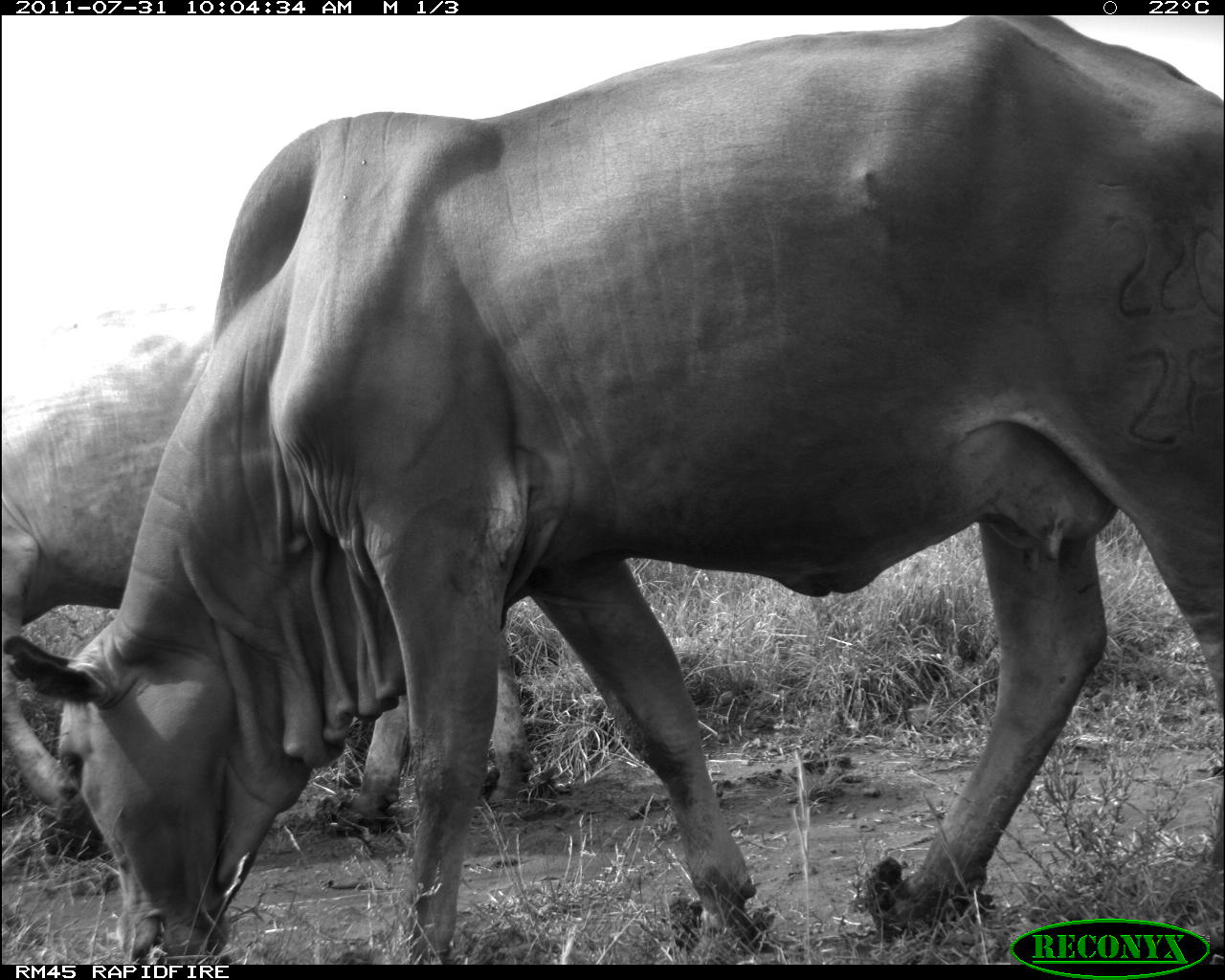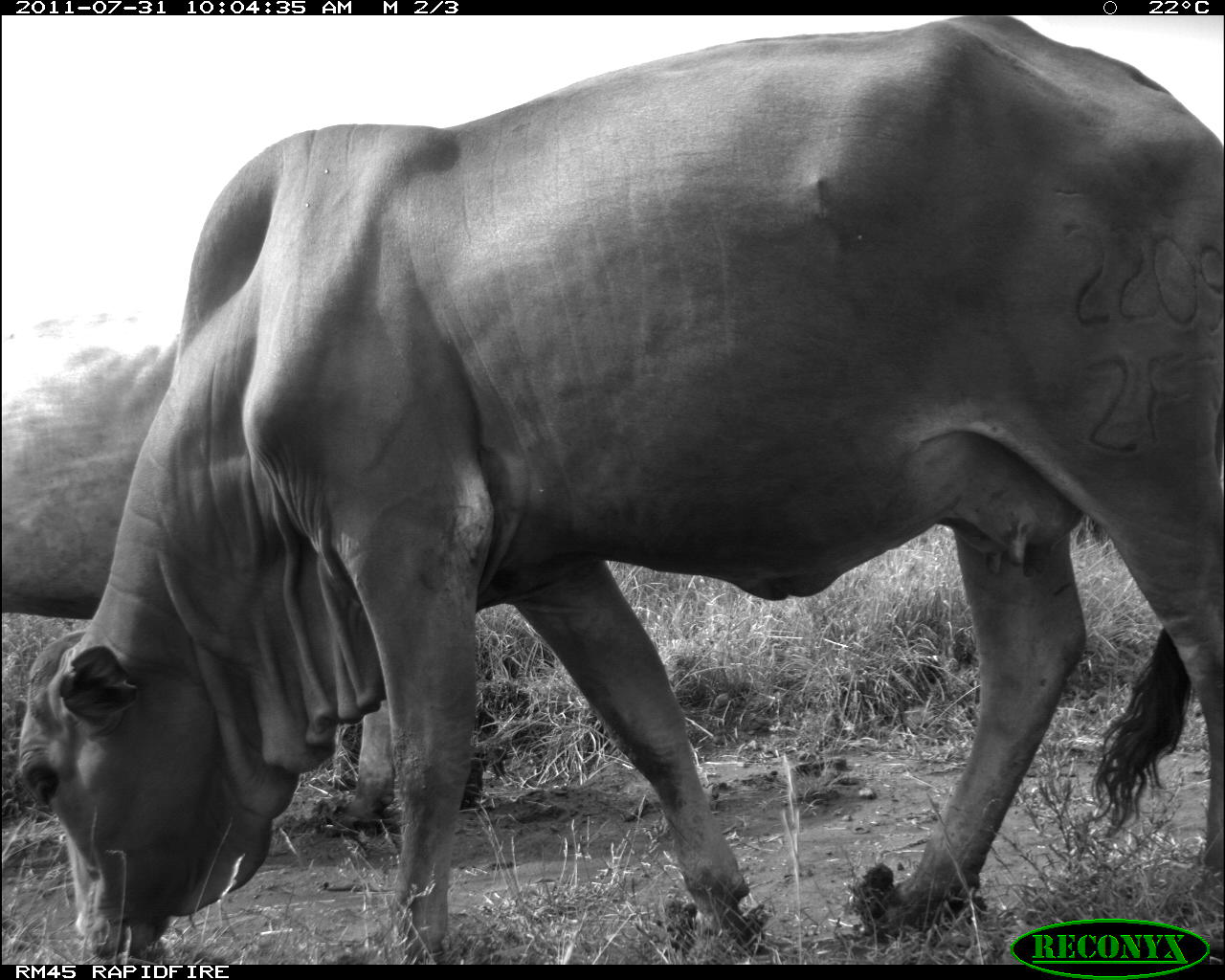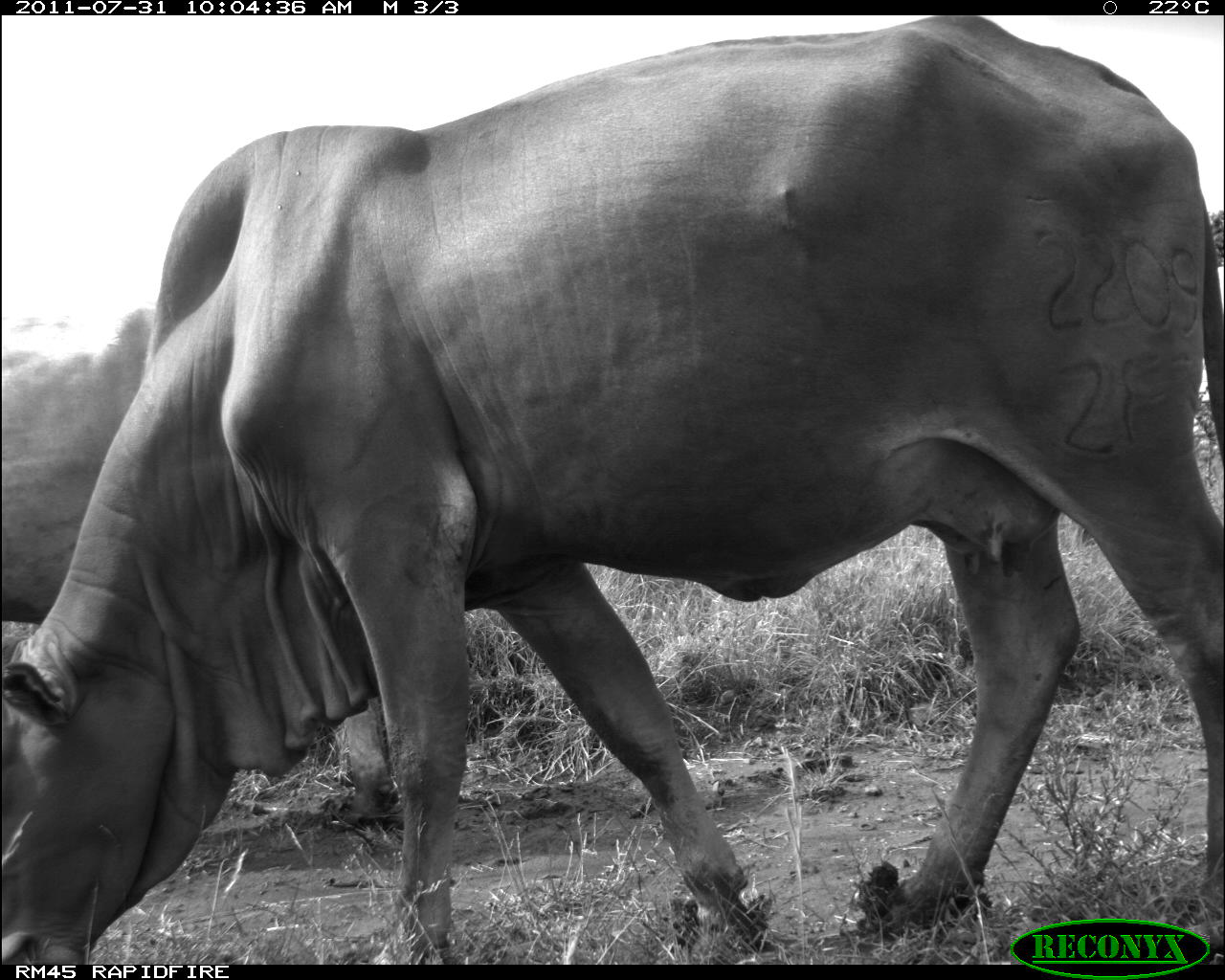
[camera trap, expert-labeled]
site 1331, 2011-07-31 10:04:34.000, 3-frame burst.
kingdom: Animalia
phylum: Chordata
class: Mammalia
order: Artiodactyla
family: Bovidae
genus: Bos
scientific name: Bos taurus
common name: domestic cattle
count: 2